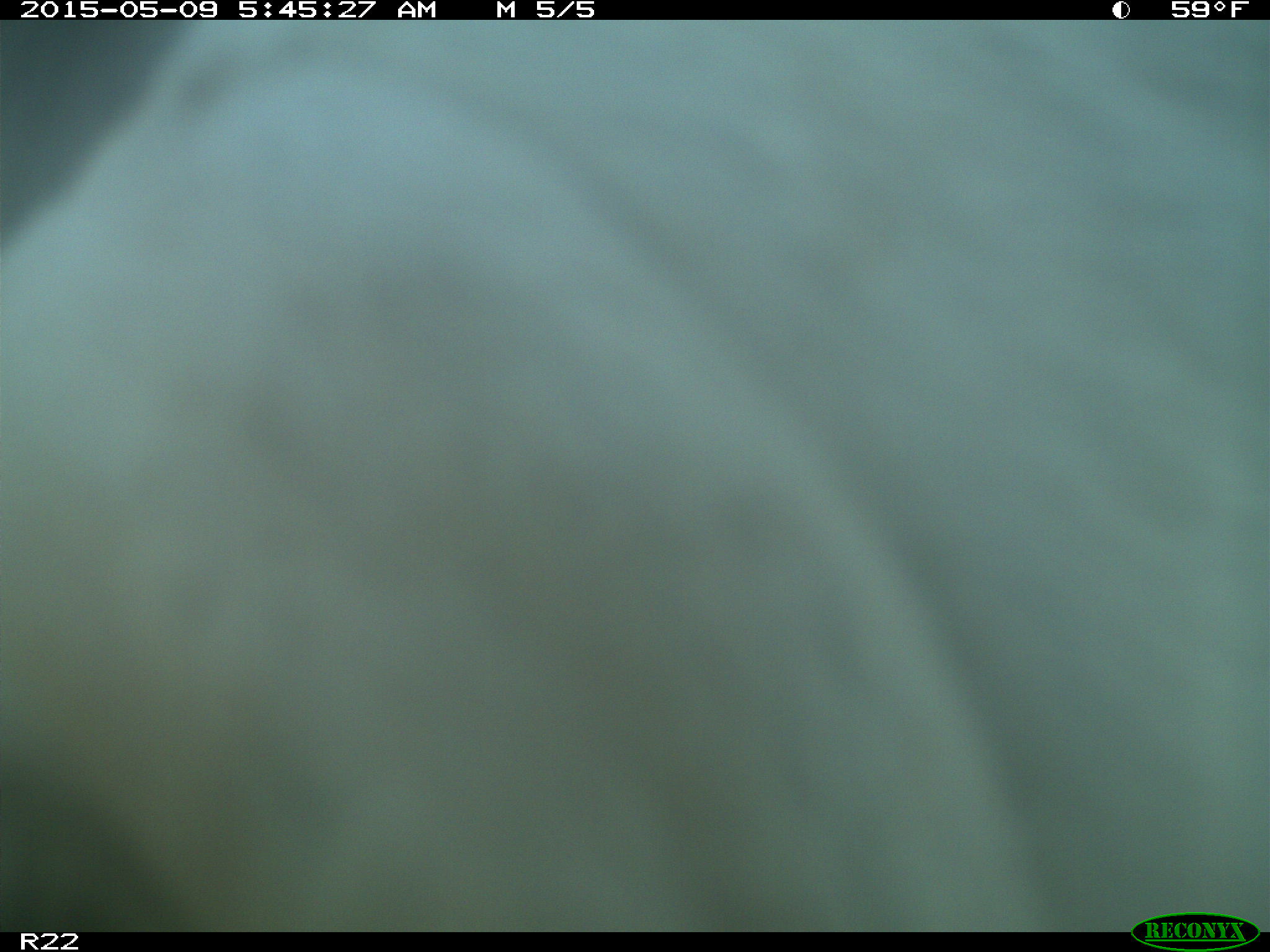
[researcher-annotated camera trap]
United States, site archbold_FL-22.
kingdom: Animalia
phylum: Chordata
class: Mammalia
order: Artiodactyla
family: Bovidae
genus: Bos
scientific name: Bos taurus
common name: domestic cow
Bos taurus (domestic cow).